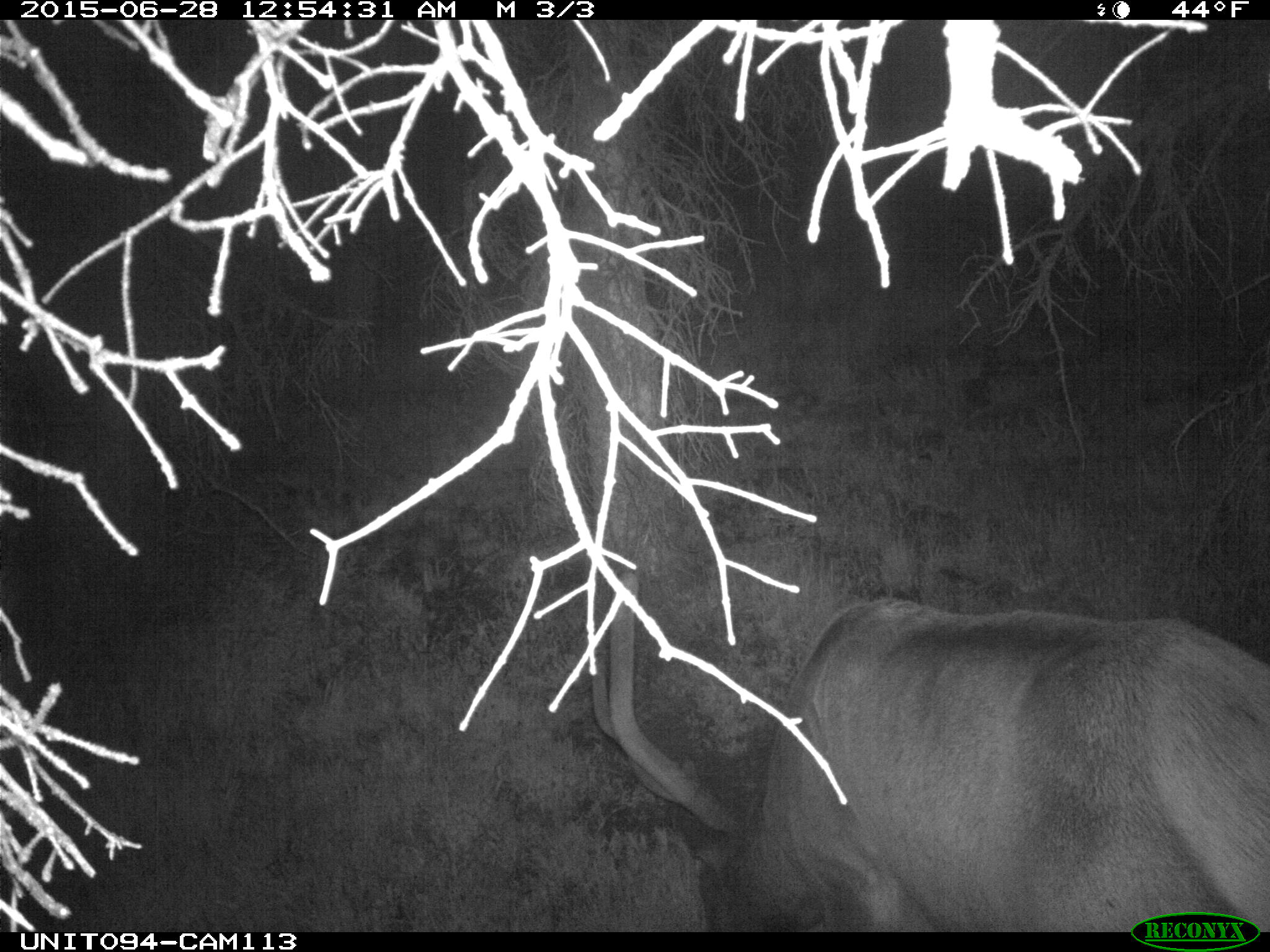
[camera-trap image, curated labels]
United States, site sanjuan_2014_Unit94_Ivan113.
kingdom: Animalia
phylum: Chordata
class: Mammalia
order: Artiodactyla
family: Cervidae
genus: Cervus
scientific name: Cervus elaphus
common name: red deer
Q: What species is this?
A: Cervus elaphus (red deer).